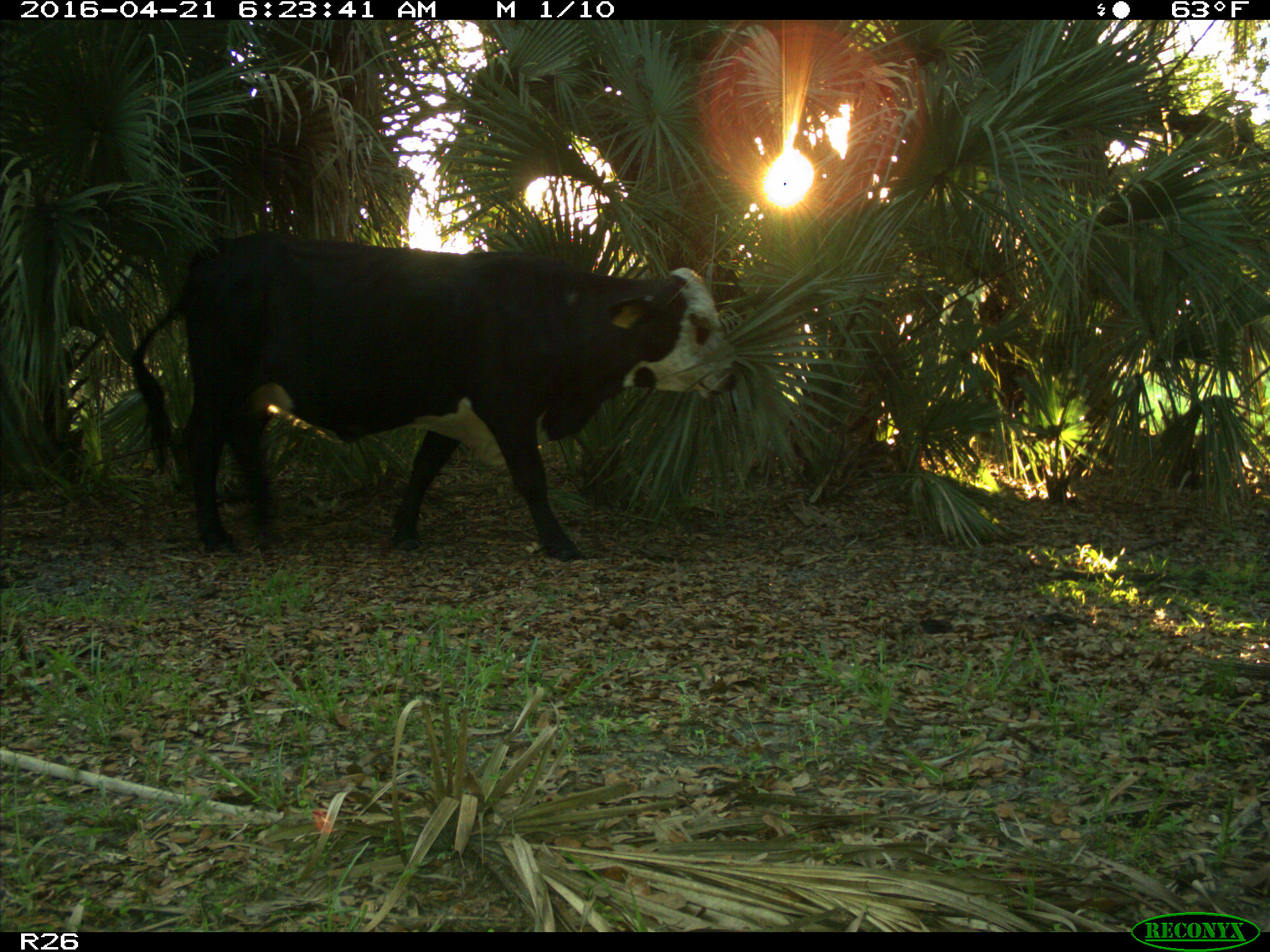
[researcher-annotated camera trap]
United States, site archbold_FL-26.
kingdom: Animalia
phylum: Chordata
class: Mammalia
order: Artiodactyla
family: Bovidae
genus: Bos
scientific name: Bos taurus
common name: domestic cow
Bos taurus (domestic cow).